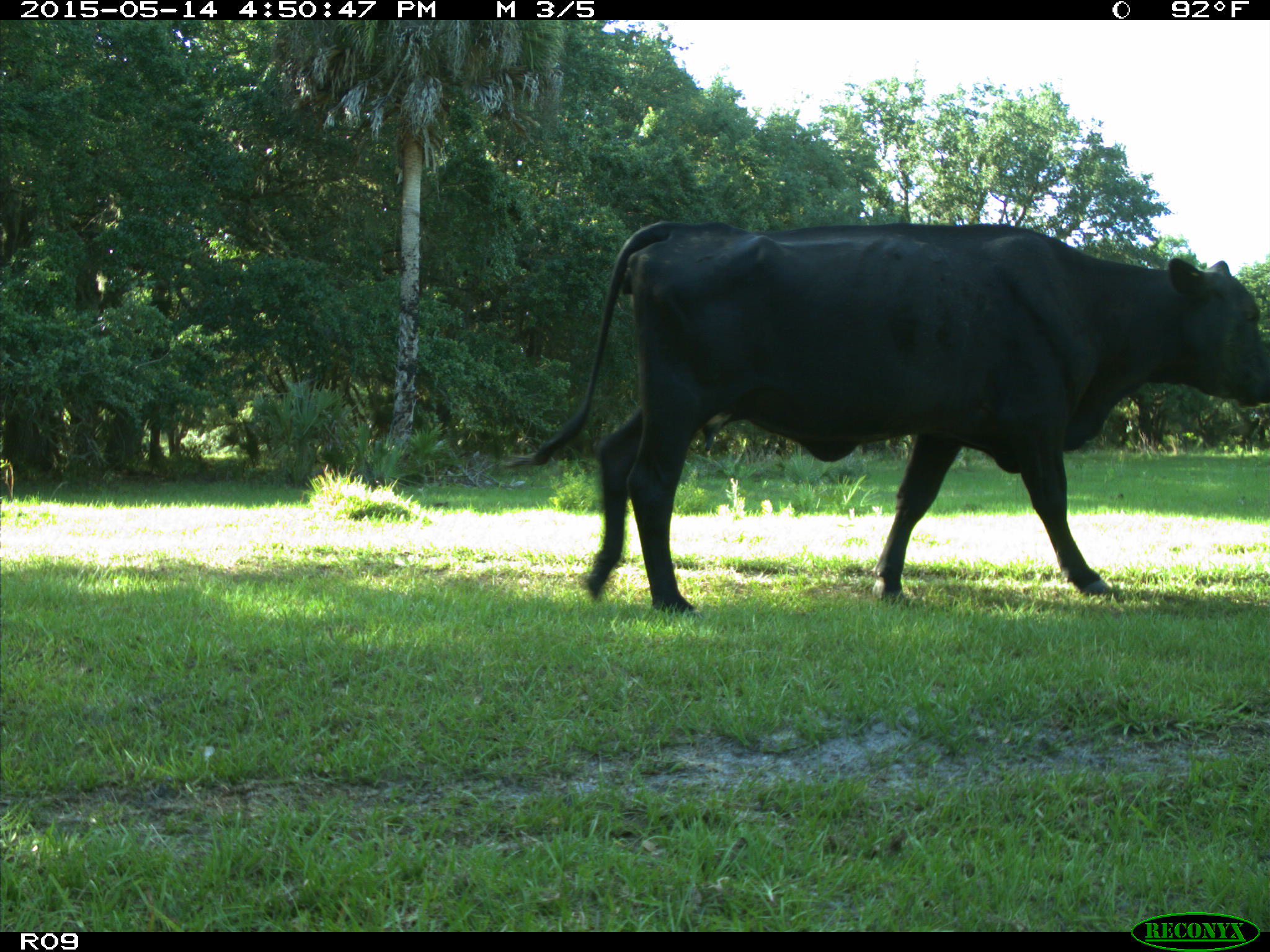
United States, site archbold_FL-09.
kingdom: Animalia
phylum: Chordata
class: Mammalia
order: Artiodactyla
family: Bovidae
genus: Bos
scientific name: Bos taurus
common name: domestic cow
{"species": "Bos taurus (domestic cow)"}